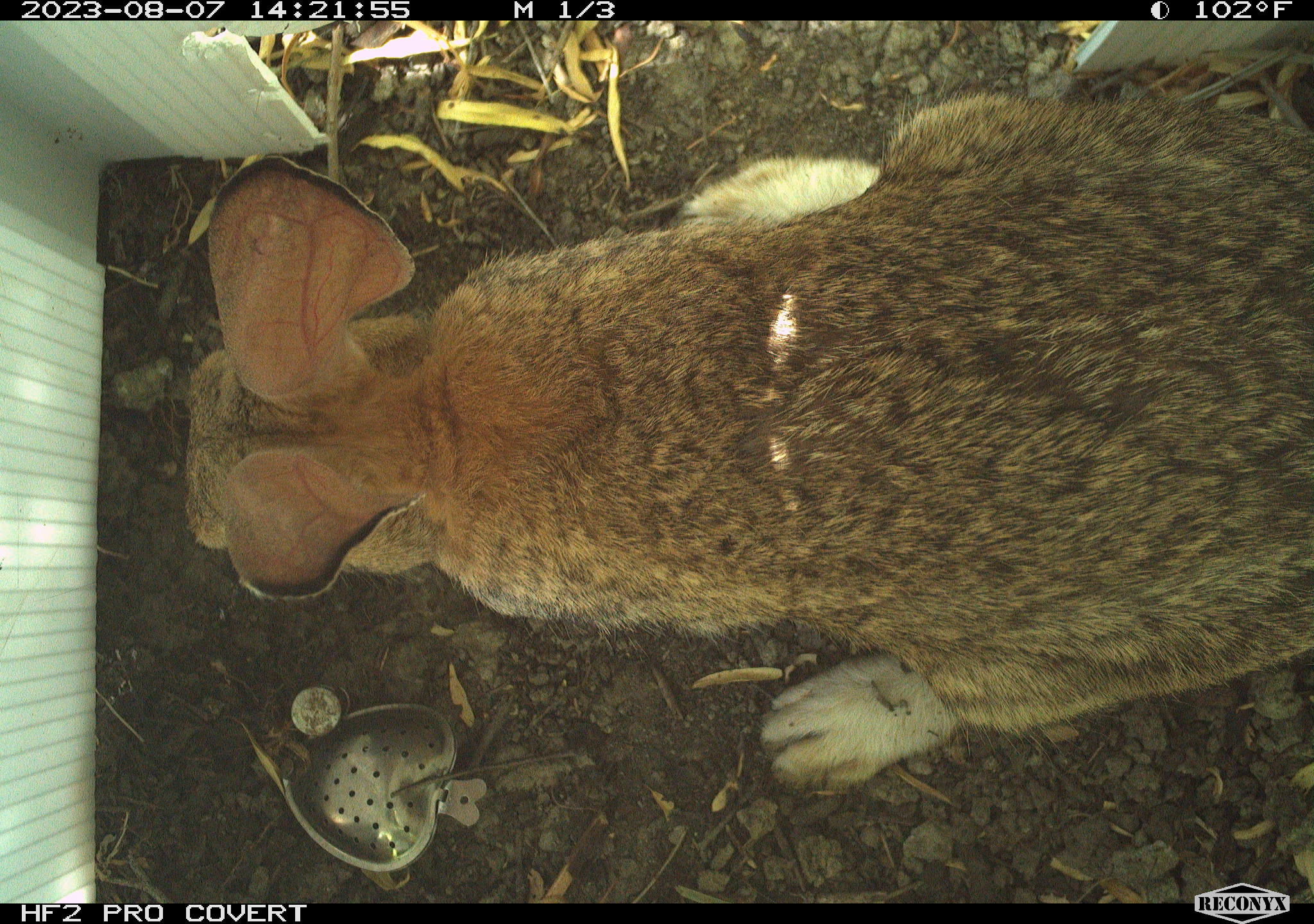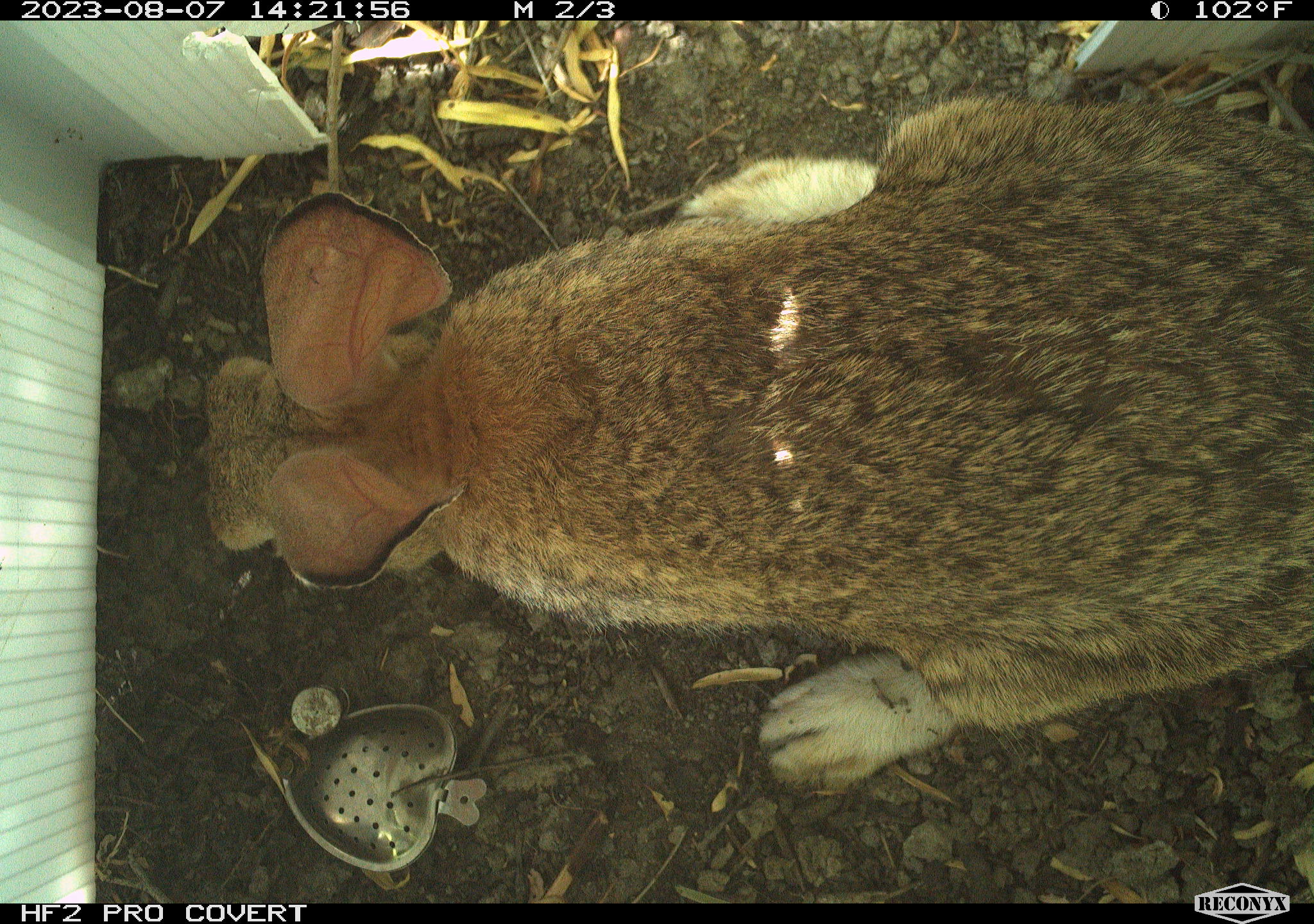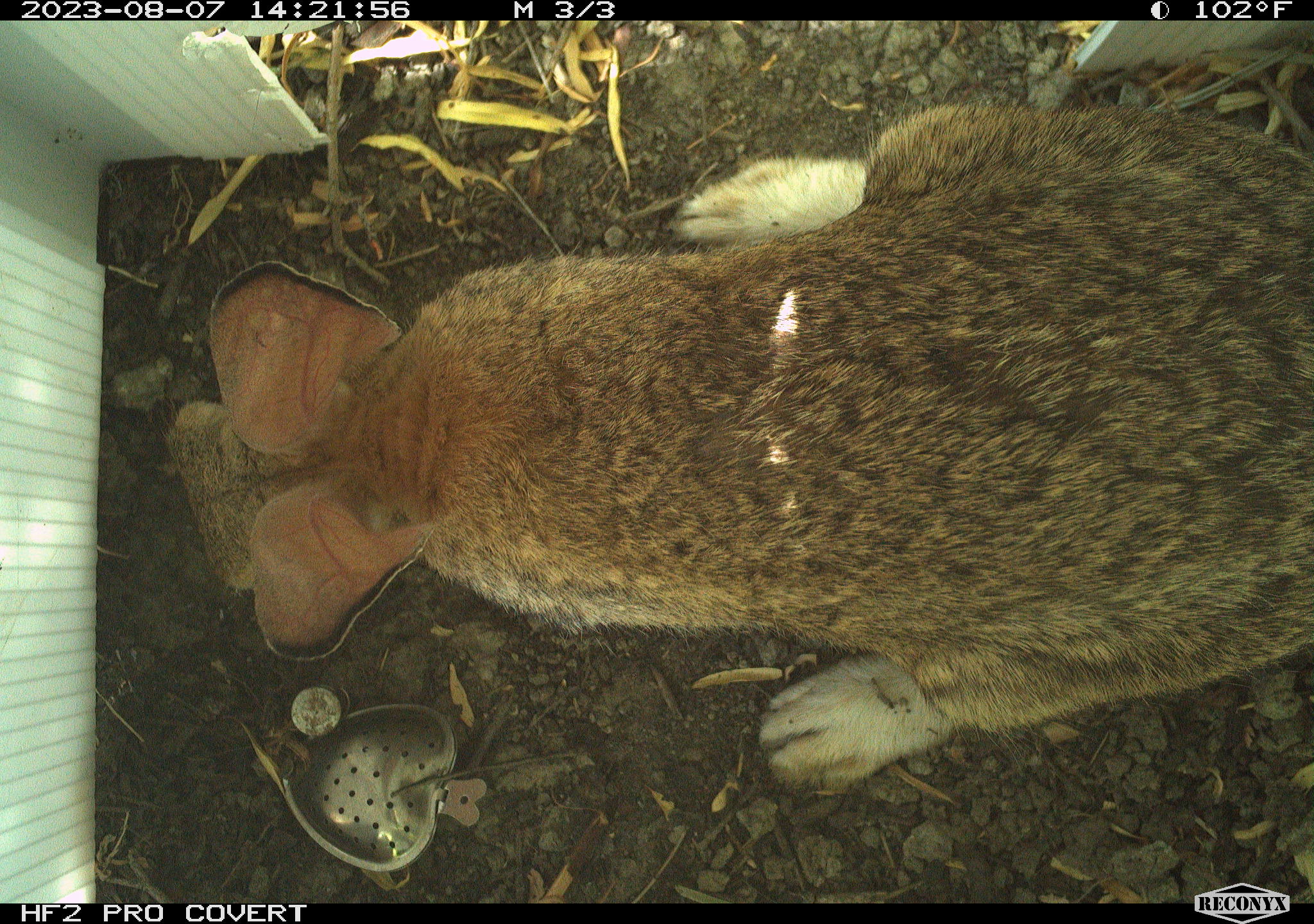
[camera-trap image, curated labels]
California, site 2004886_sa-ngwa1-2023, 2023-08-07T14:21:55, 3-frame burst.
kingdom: Animalia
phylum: Chordata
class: Mammalia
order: Lagomorpha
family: Leporidae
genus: Sylvilagus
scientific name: Sylvilagus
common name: cottontail rabbits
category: sylvilagus species